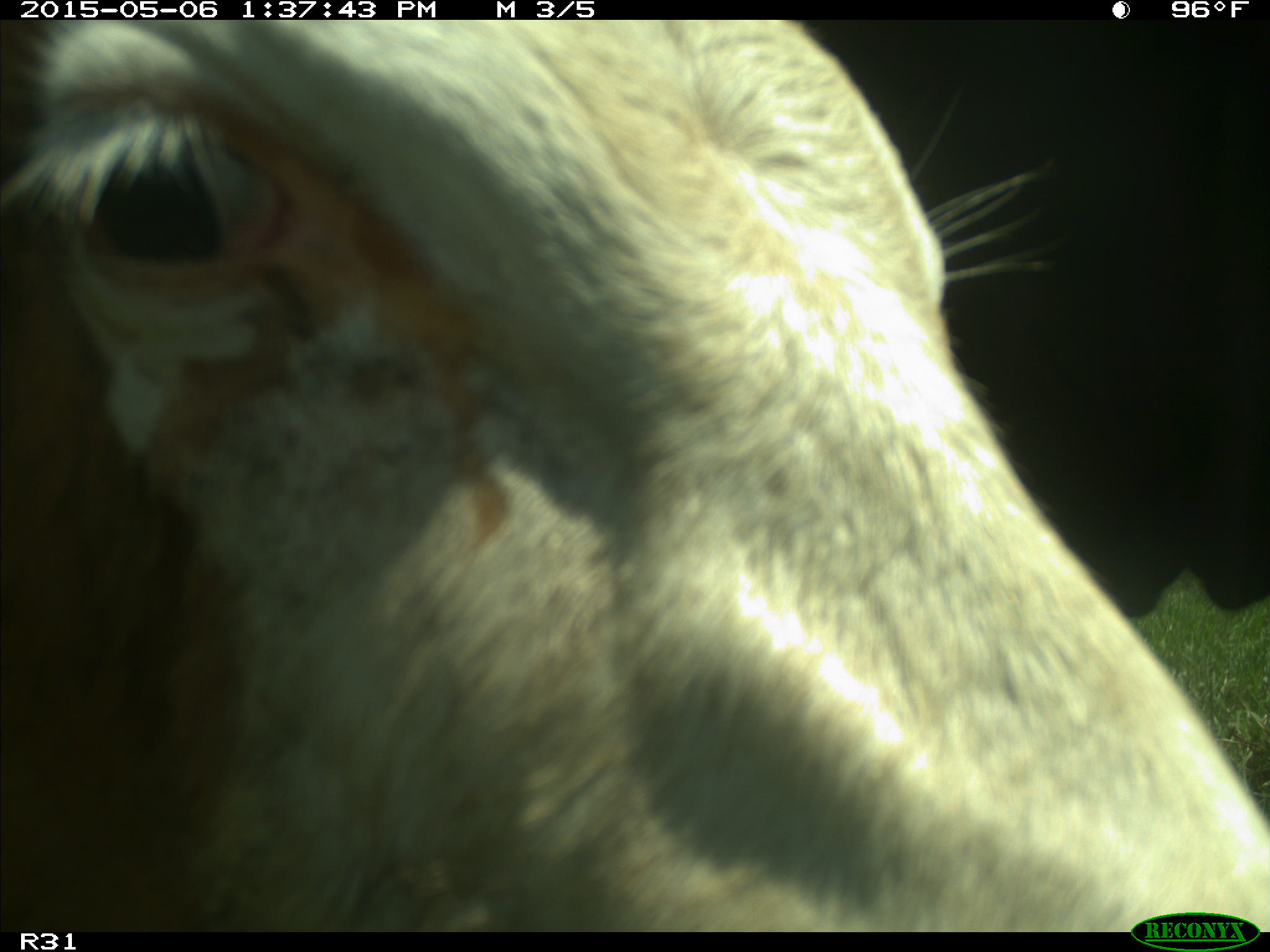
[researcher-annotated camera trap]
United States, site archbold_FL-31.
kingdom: Animalia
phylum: Chordata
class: Mammalia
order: Artiodactyla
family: Bovidae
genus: Bos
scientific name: Bos taurus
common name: domestic cow